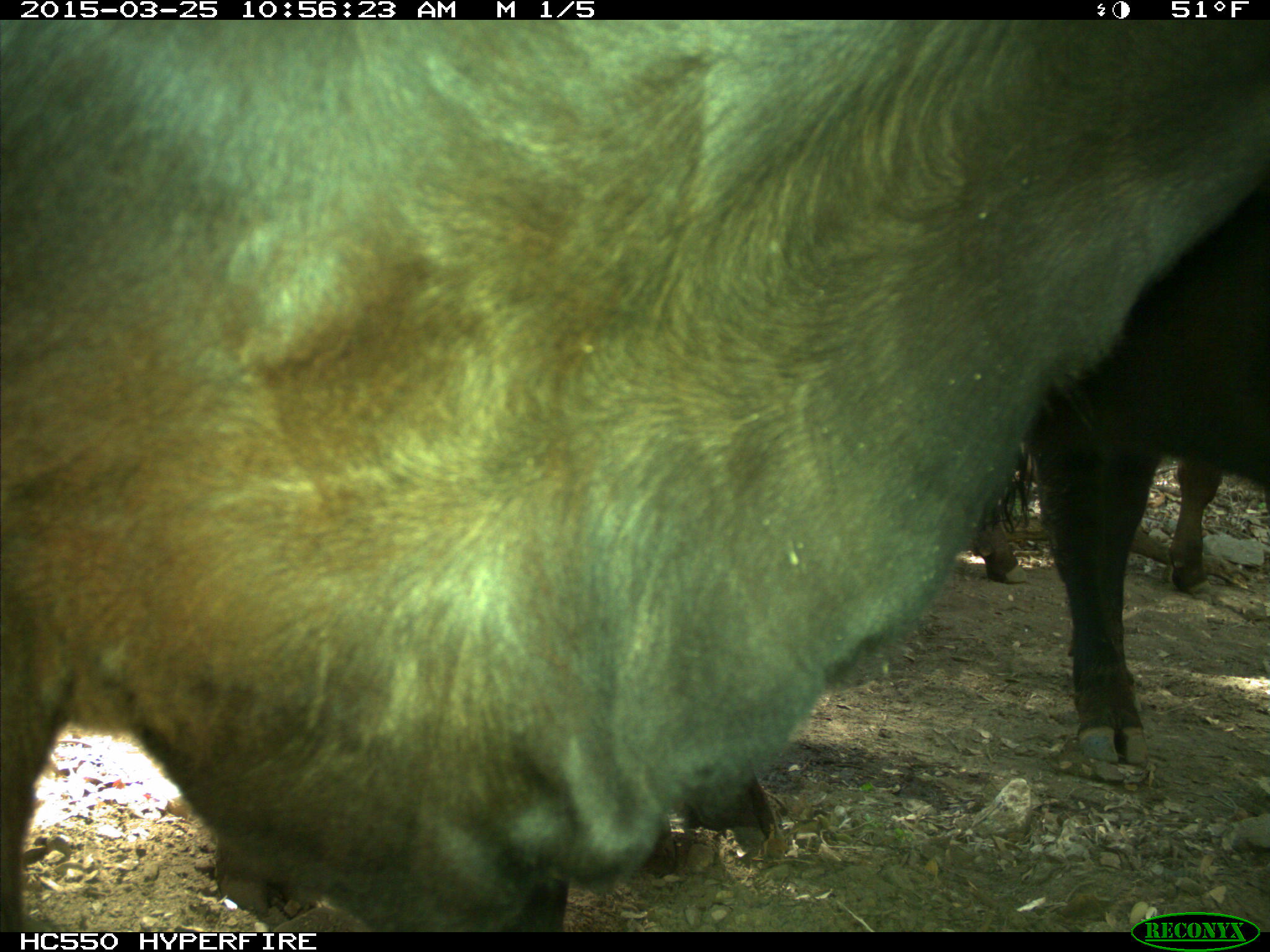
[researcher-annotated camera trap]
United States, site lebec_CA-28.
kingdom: Animalia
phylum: Chordata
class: Mammalia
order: Artiodactyla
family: Bovidae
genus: Bos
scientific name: Bos taurus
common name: domestic cow